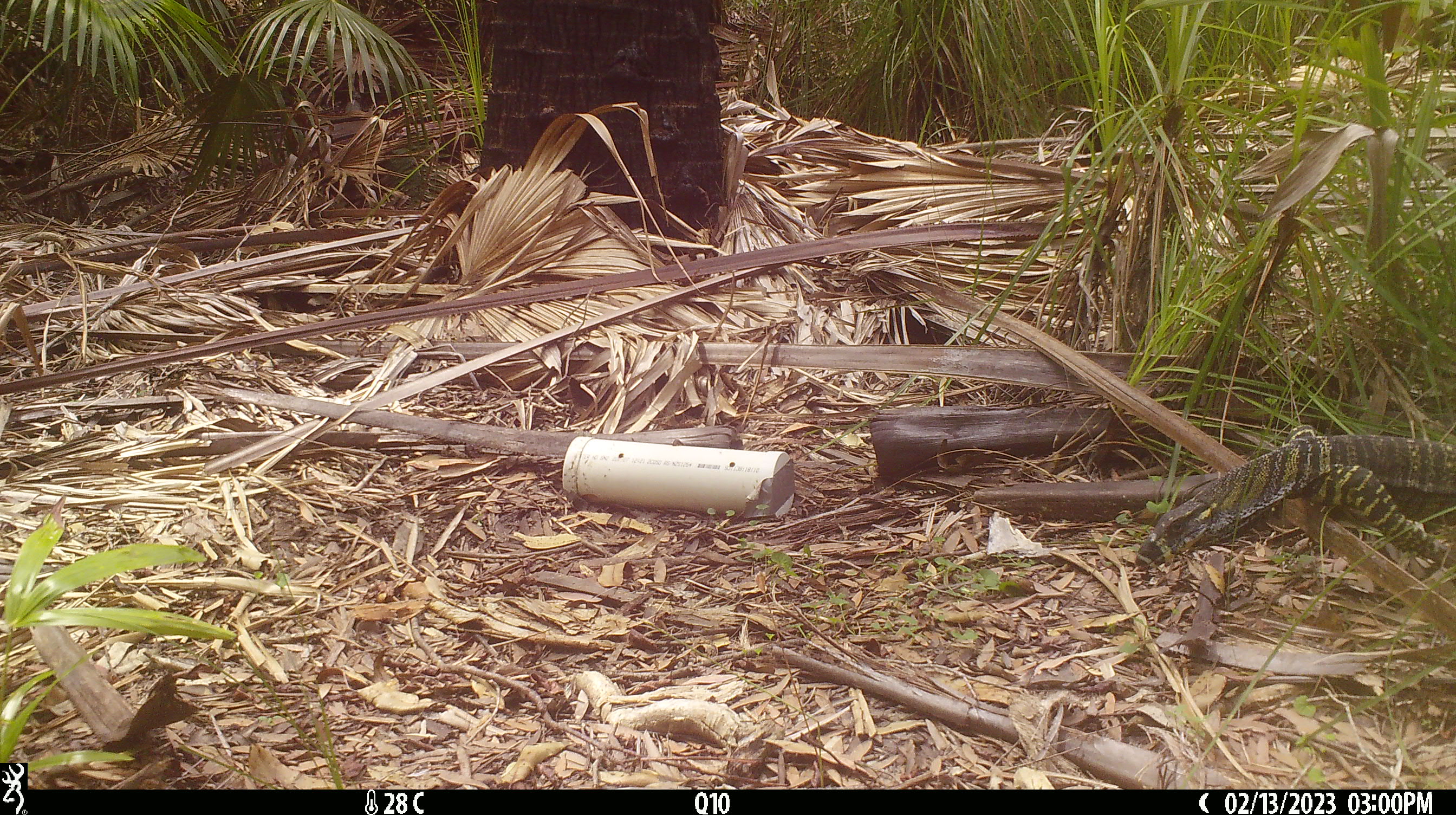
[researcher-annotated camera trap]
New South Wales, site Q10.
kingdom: Animalia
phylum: Chordata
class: Reptilia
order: Squamata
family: Varanidae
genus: Varanus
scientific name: Varanus varius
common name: lace monitor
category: goanna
Goanna (lace monitor) (Varanus varius).